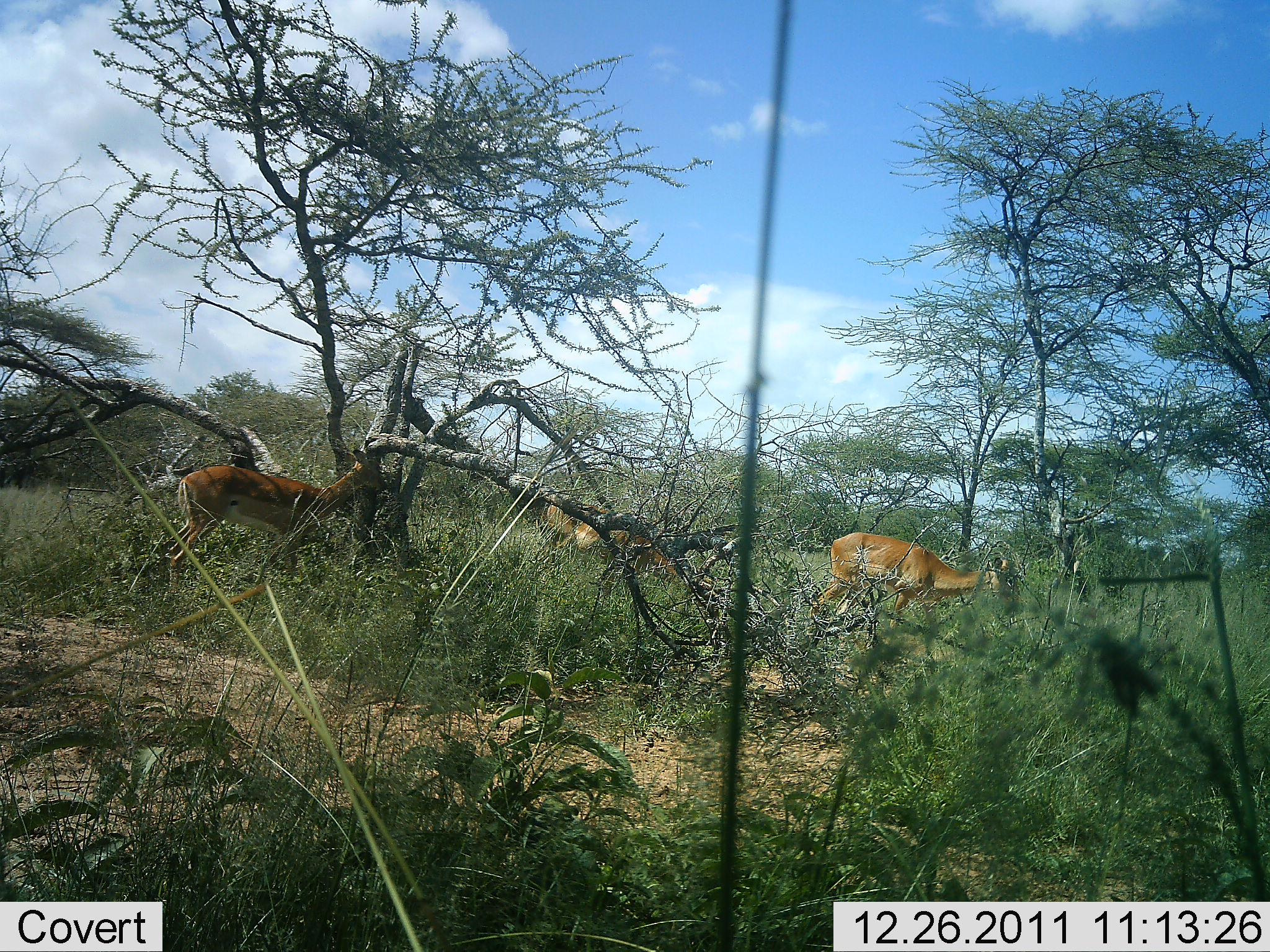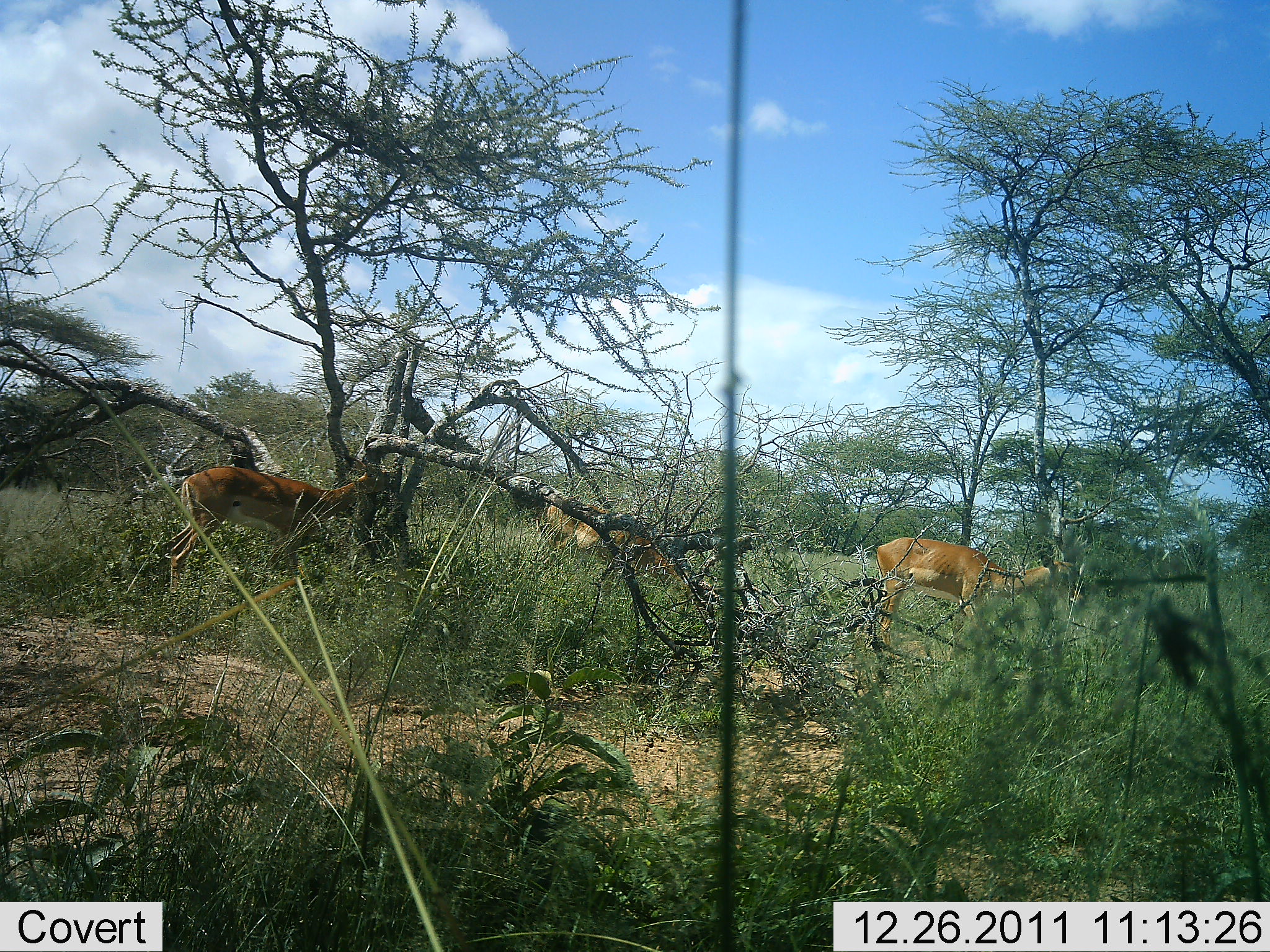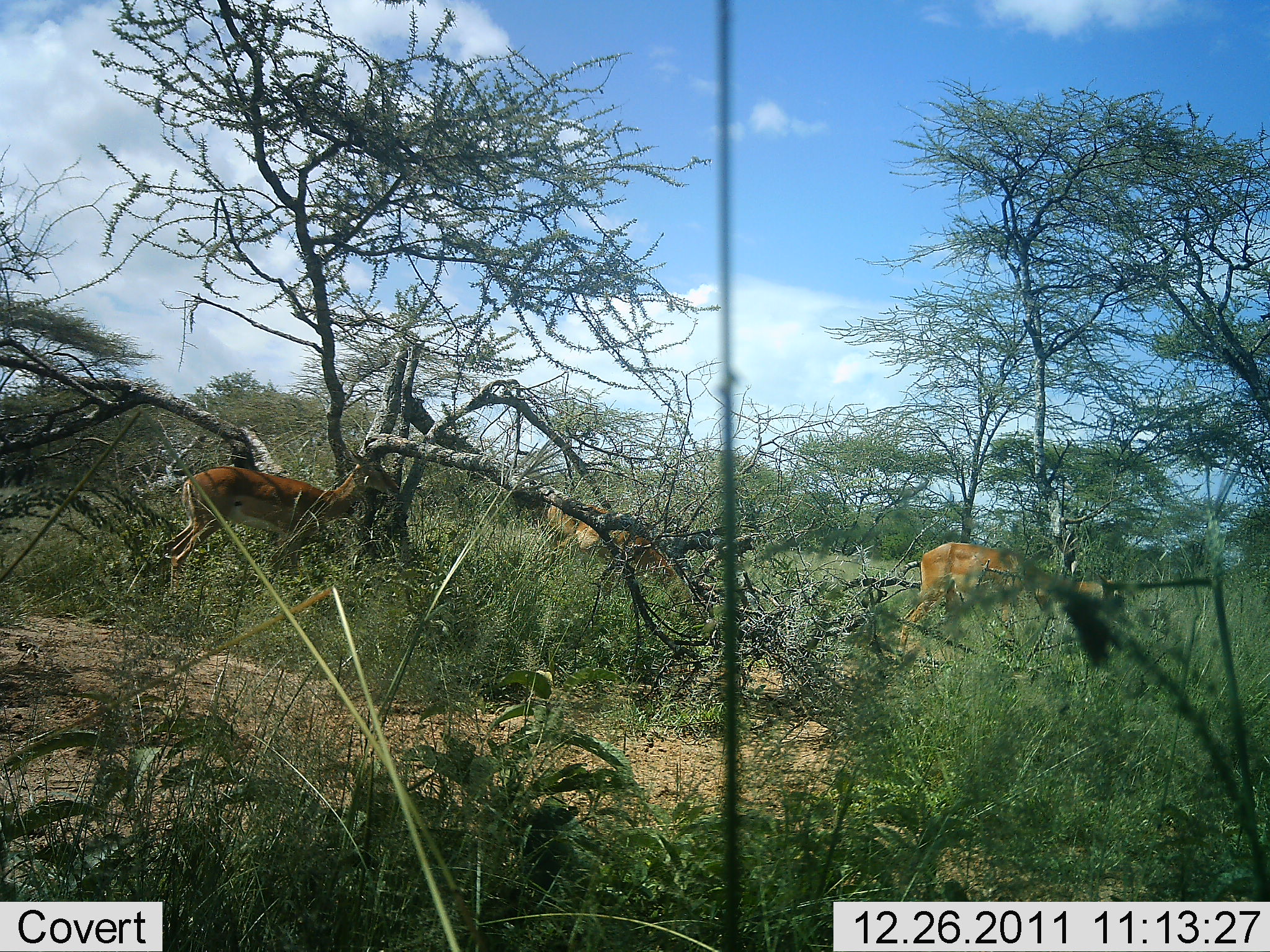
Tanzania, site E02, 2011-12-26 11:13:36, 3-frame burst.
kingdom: Animalia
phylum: Chordata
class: Mammalia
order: Artiodactyla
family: Bovidae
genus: Nanger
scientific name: Nanger granti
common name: grant's gazelle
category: gazellegrants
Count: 3.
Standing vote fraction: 67%.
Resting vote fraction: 0%.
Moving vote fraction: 50%.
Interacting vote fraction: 0%.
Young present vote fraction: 0%.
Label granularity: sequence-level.